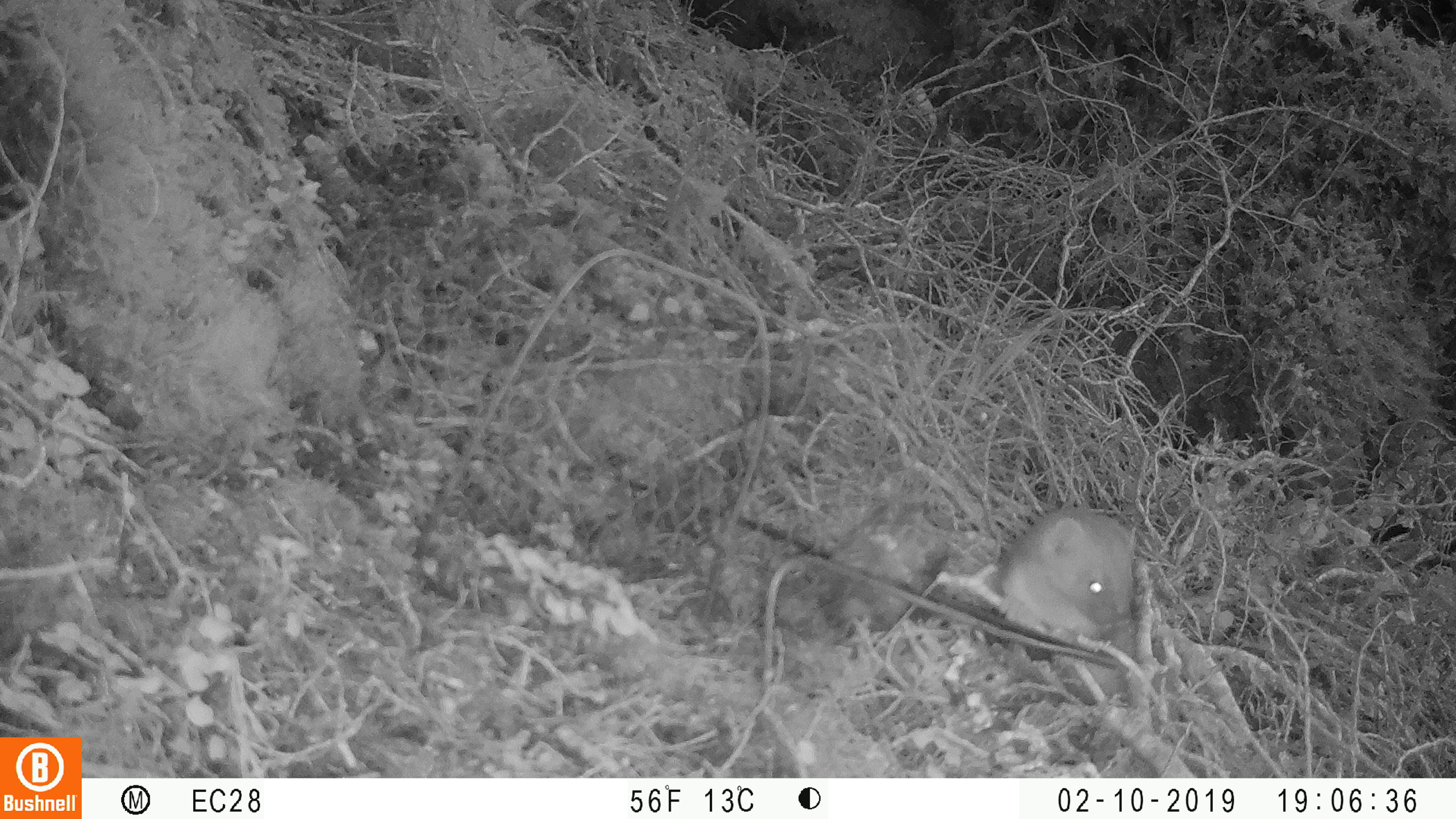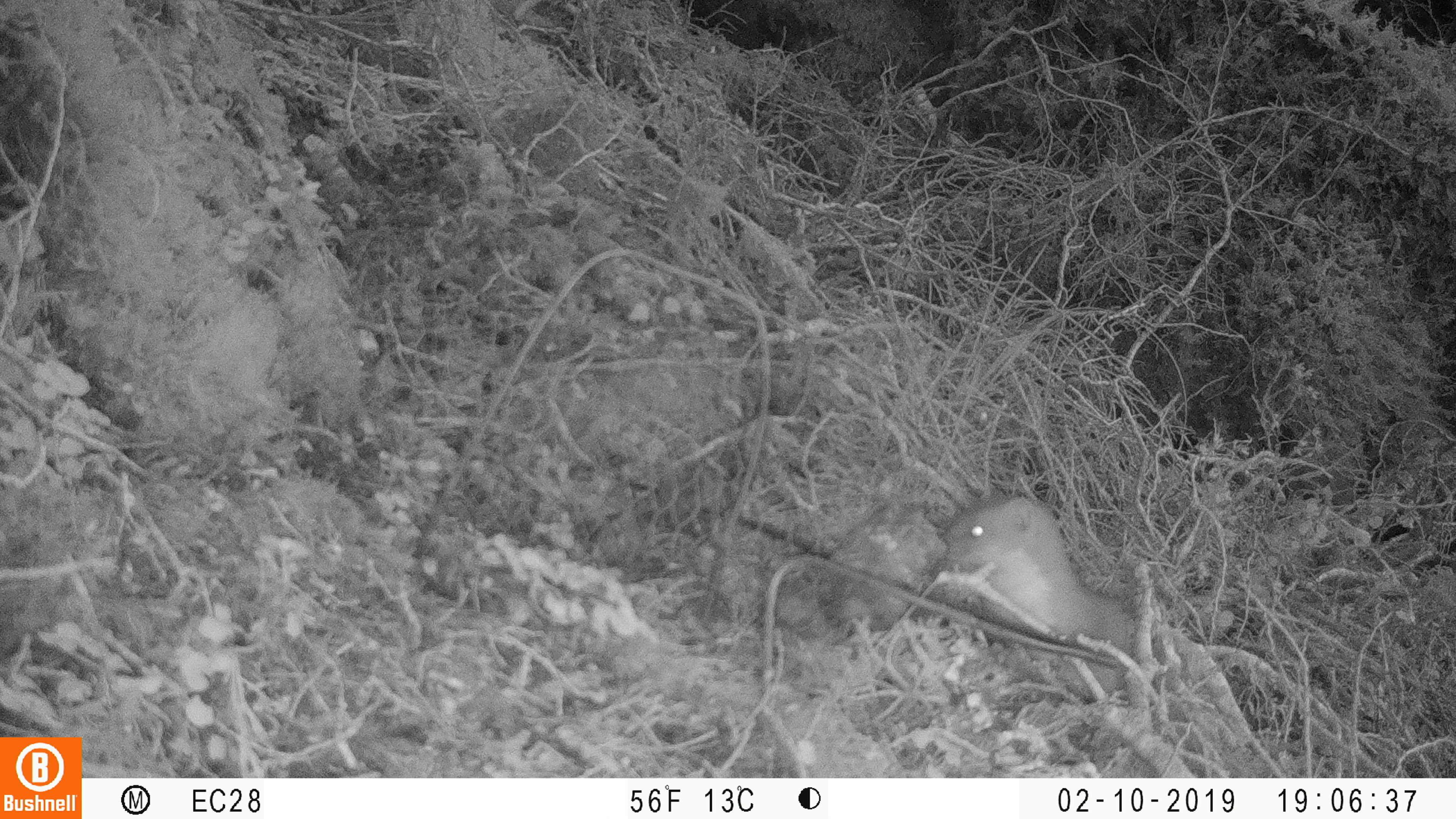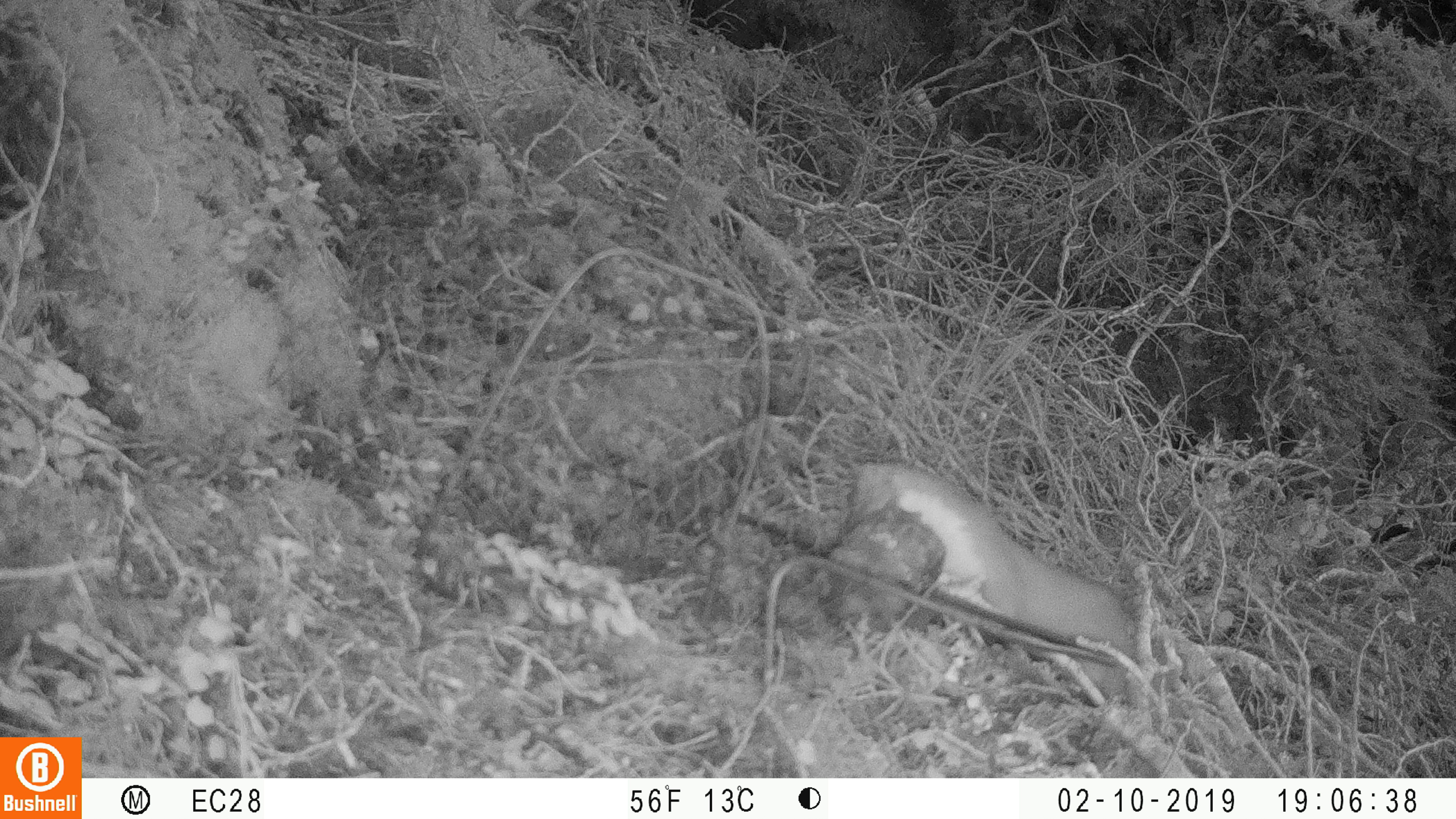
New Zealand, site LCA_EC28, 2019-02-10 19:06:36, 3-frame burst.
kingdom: Animalia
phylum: Chordata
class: Mammalia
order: Carnivora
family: Mustelidae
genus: Mustela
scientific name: Mustela erminea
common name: stoat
Stoat (Mustela erminea).